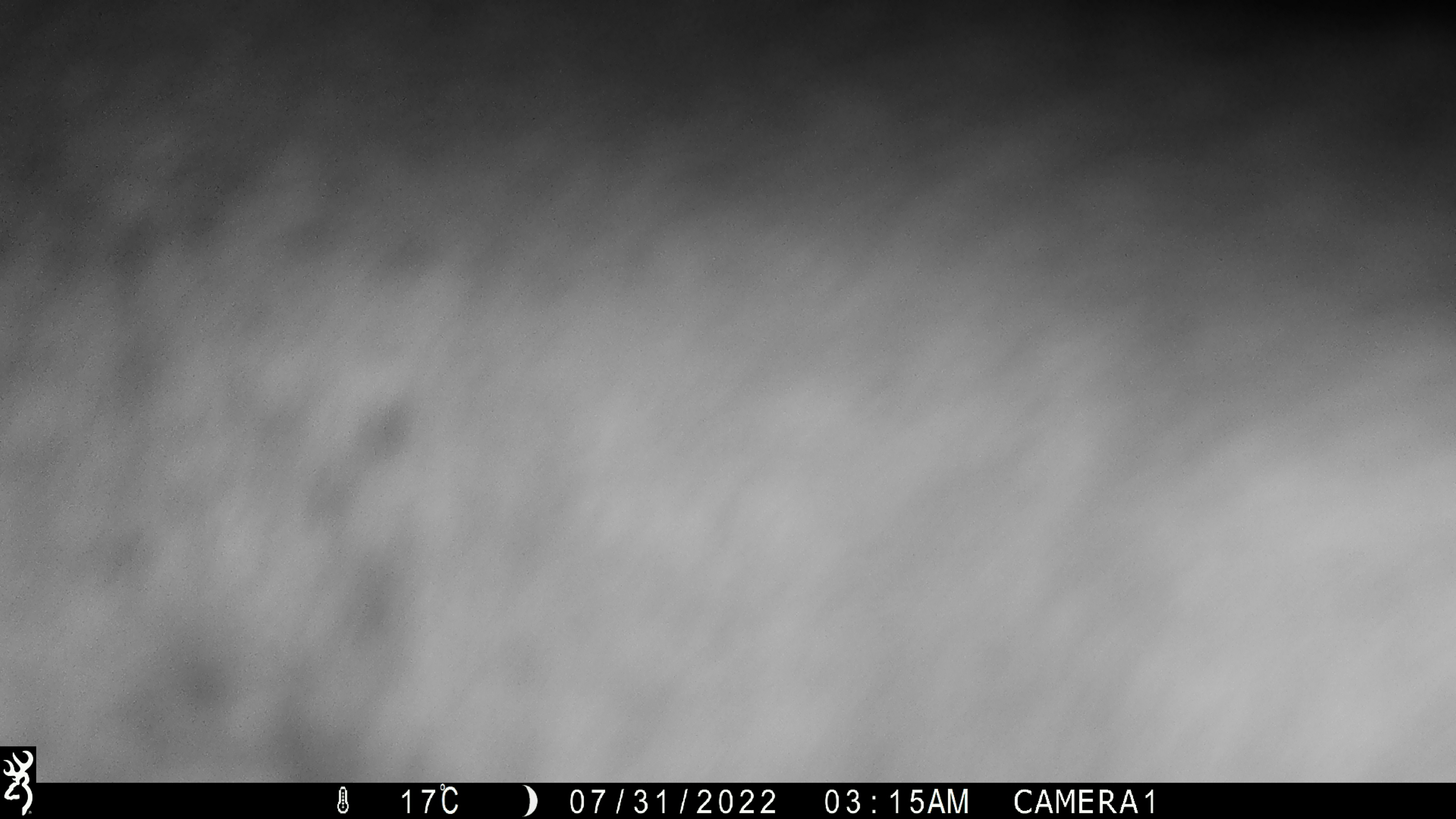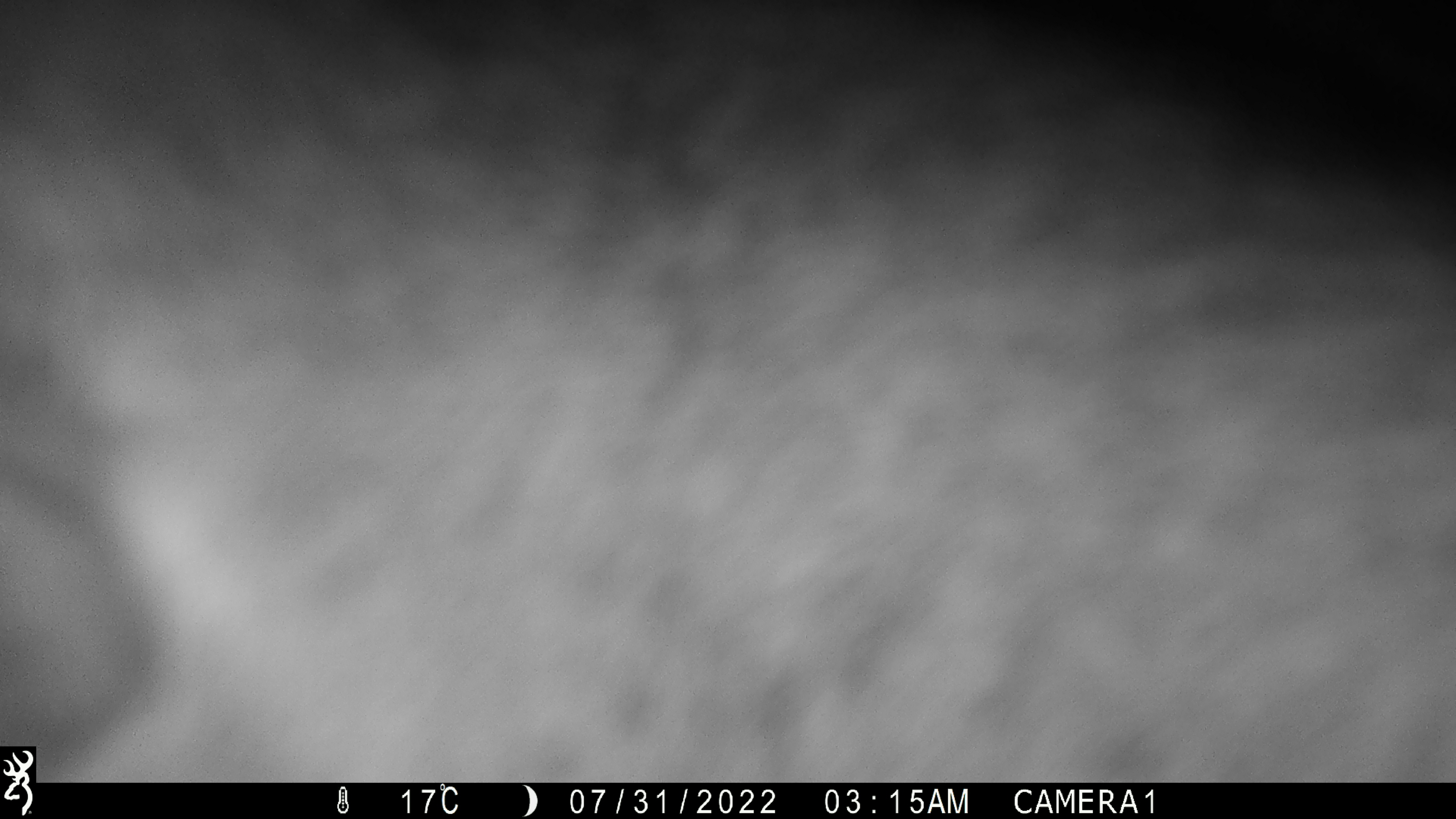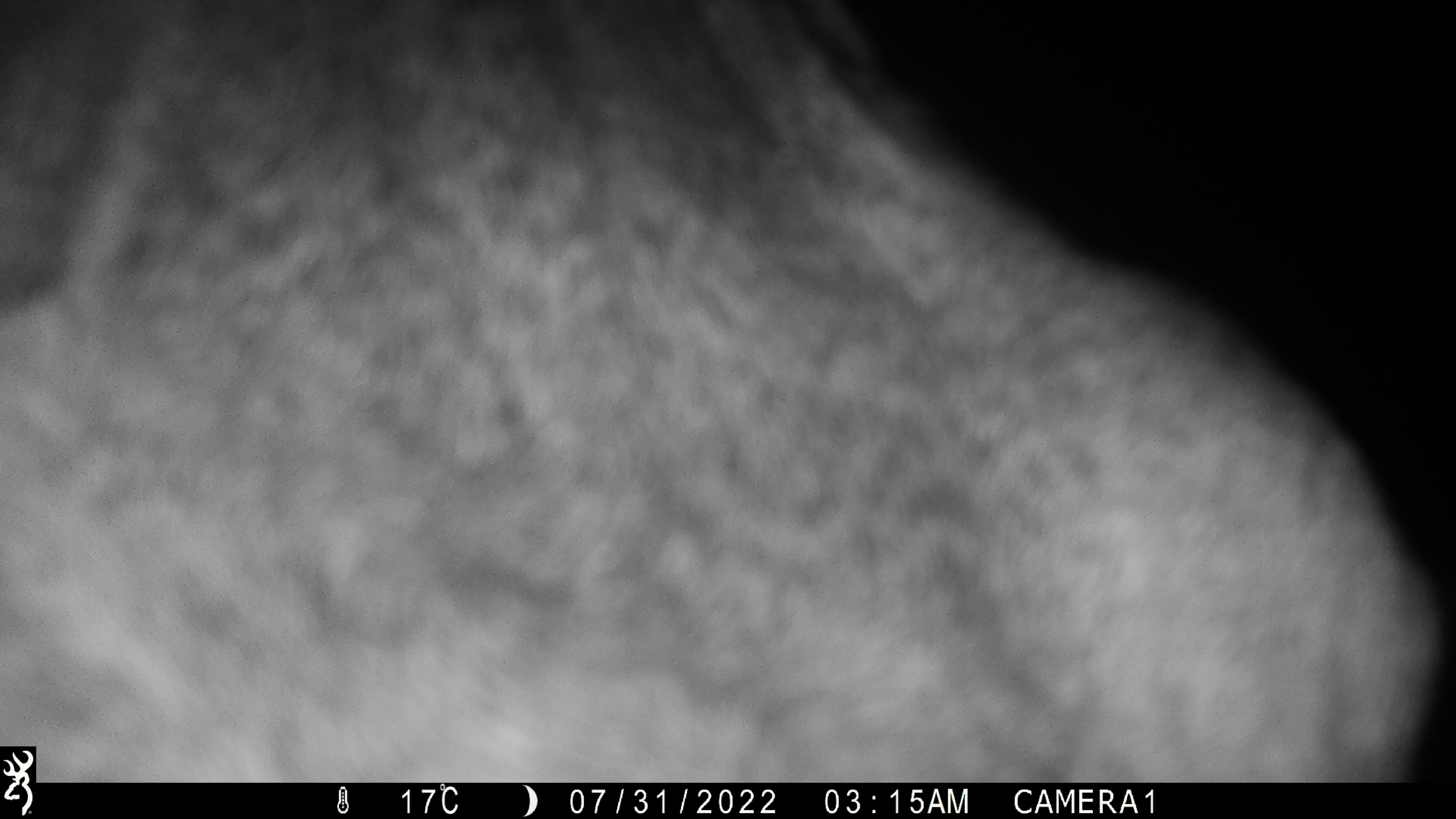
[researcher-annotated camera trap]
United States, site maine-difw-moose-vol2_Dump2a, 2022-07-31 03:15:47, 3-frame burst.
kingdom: Animalia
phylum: Chordata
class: Mammalia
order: Artiodactyla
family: Cervidae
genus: Alces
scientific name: Alces alces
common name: moose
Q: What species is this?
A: Moose (Alces alces).